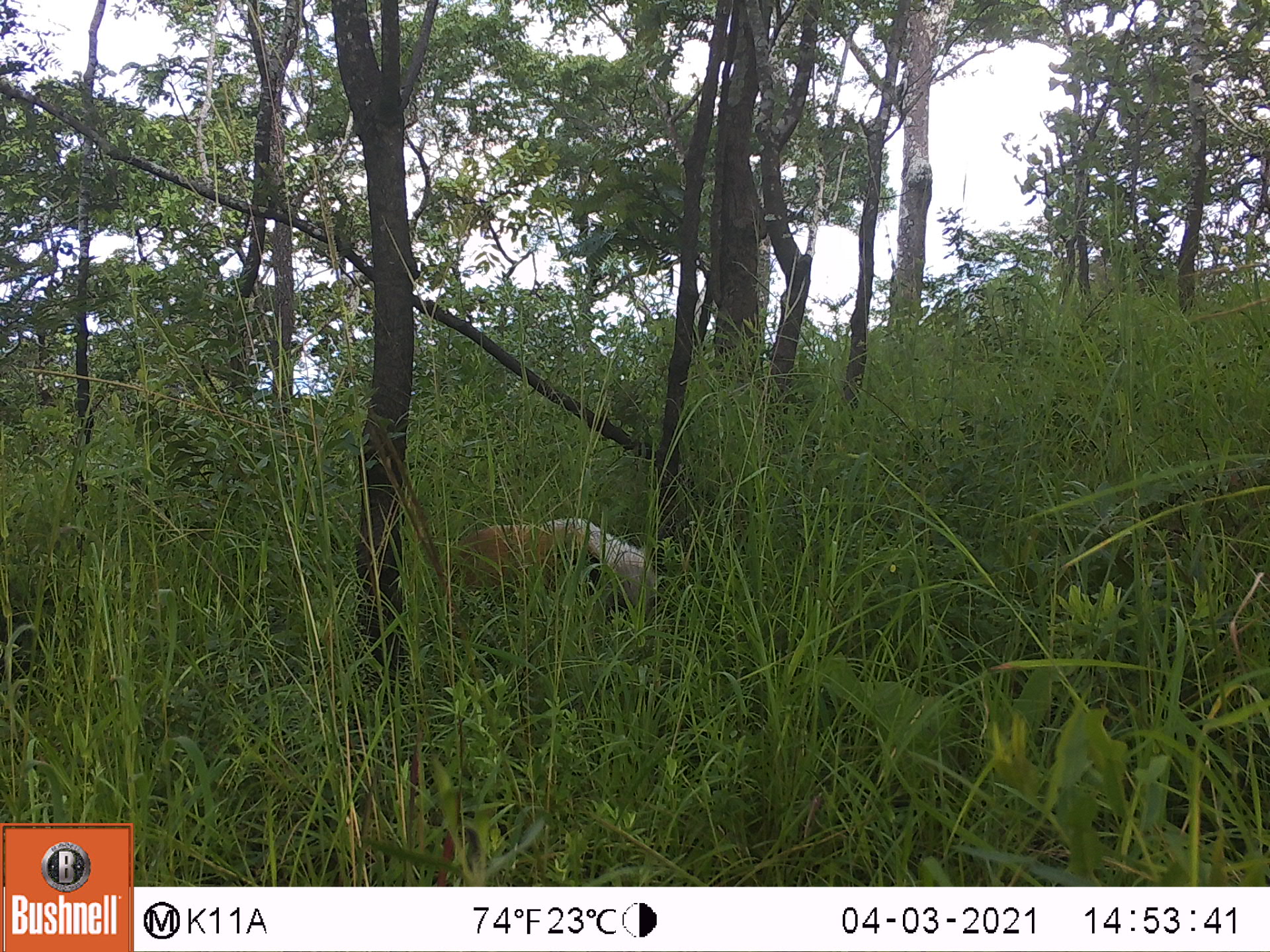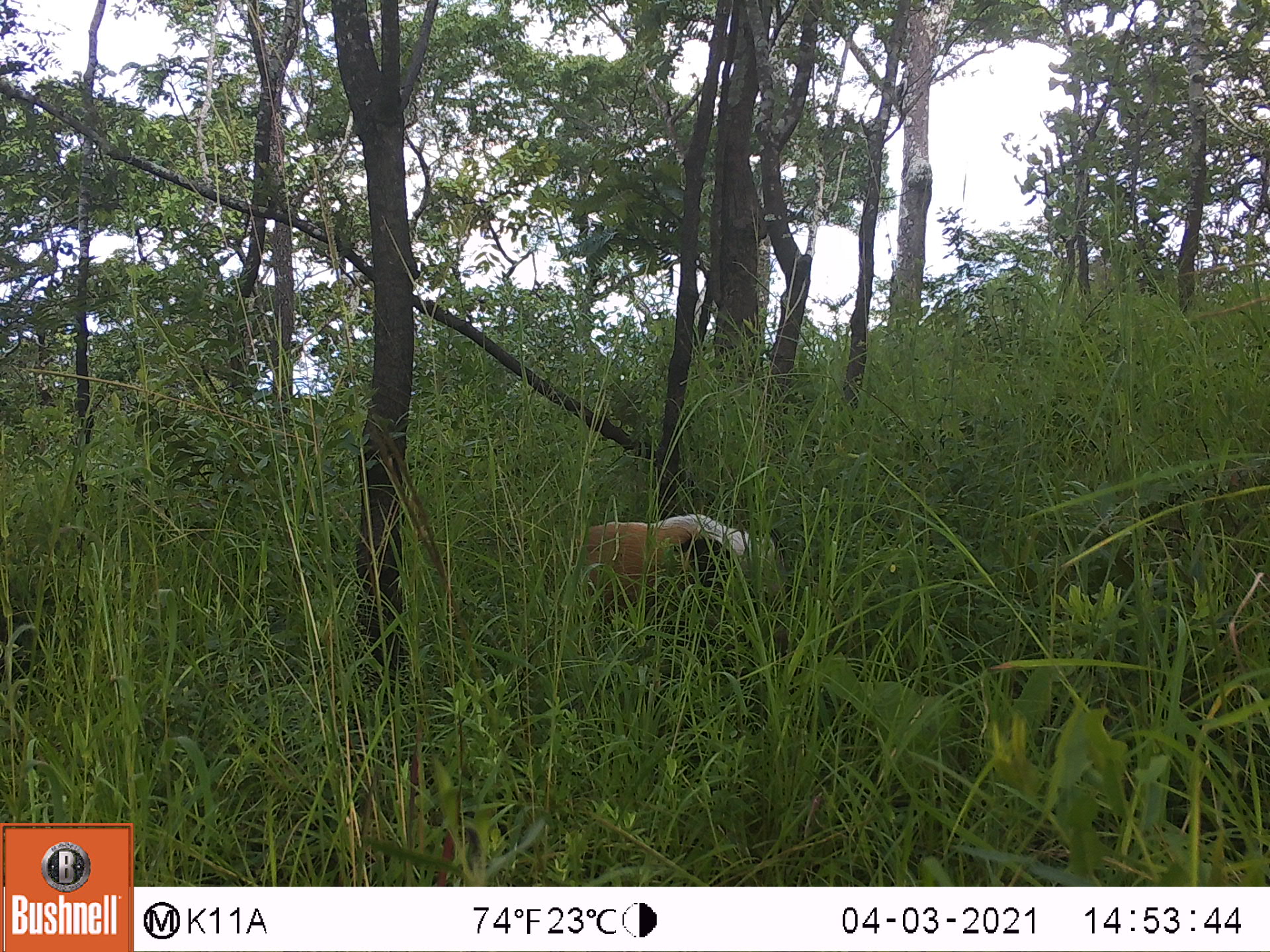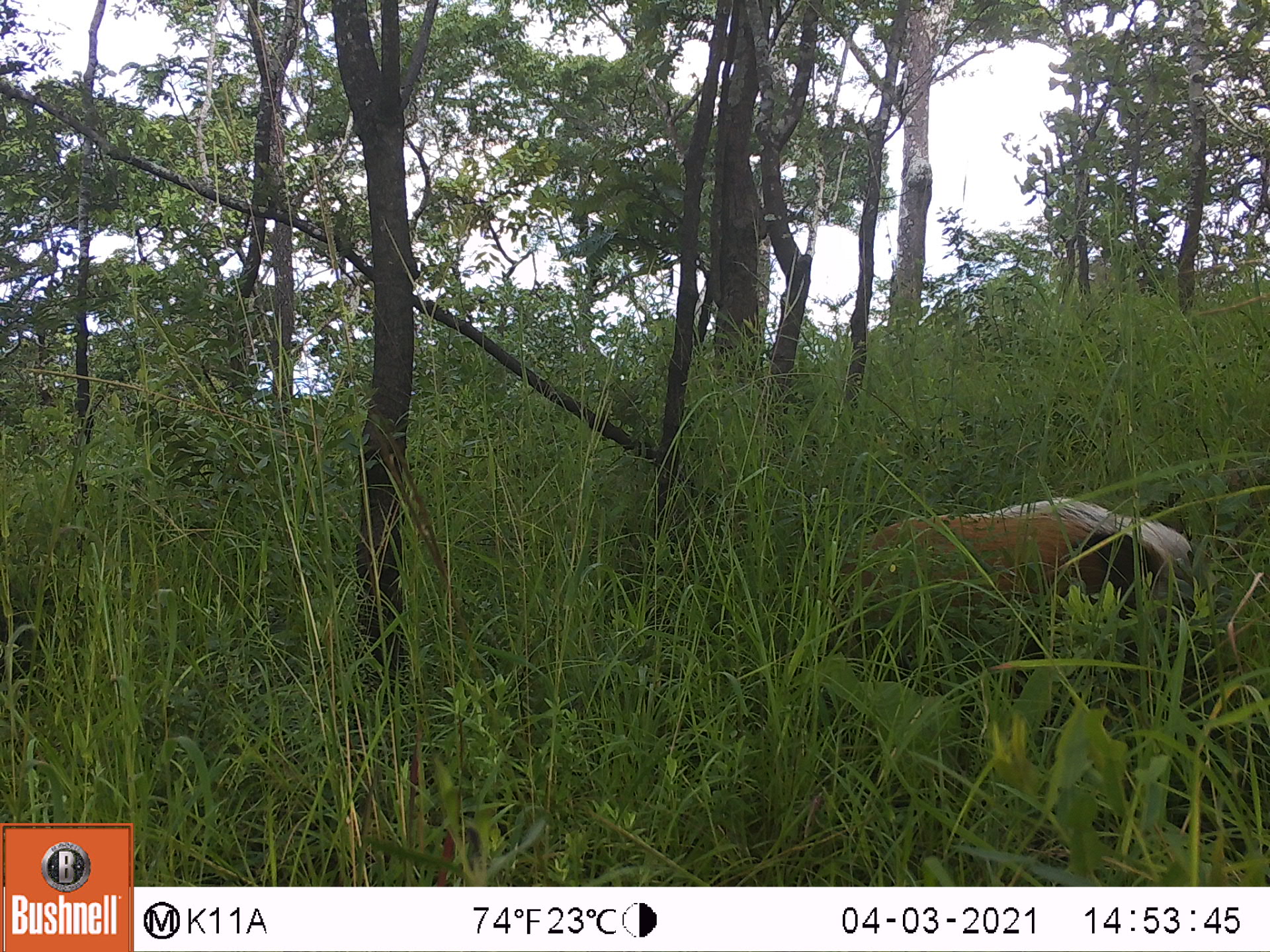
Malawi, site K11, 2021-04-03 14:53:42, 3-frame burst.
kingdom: Animalia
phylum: Chordata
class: Mammalia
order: Artiodactyla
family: Suidae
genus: Potamochoerus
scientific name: Potamochoerus larvatus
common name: bushpig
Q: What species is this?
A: Bushpig (Potamochoerus larvatus).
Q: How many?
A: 1.